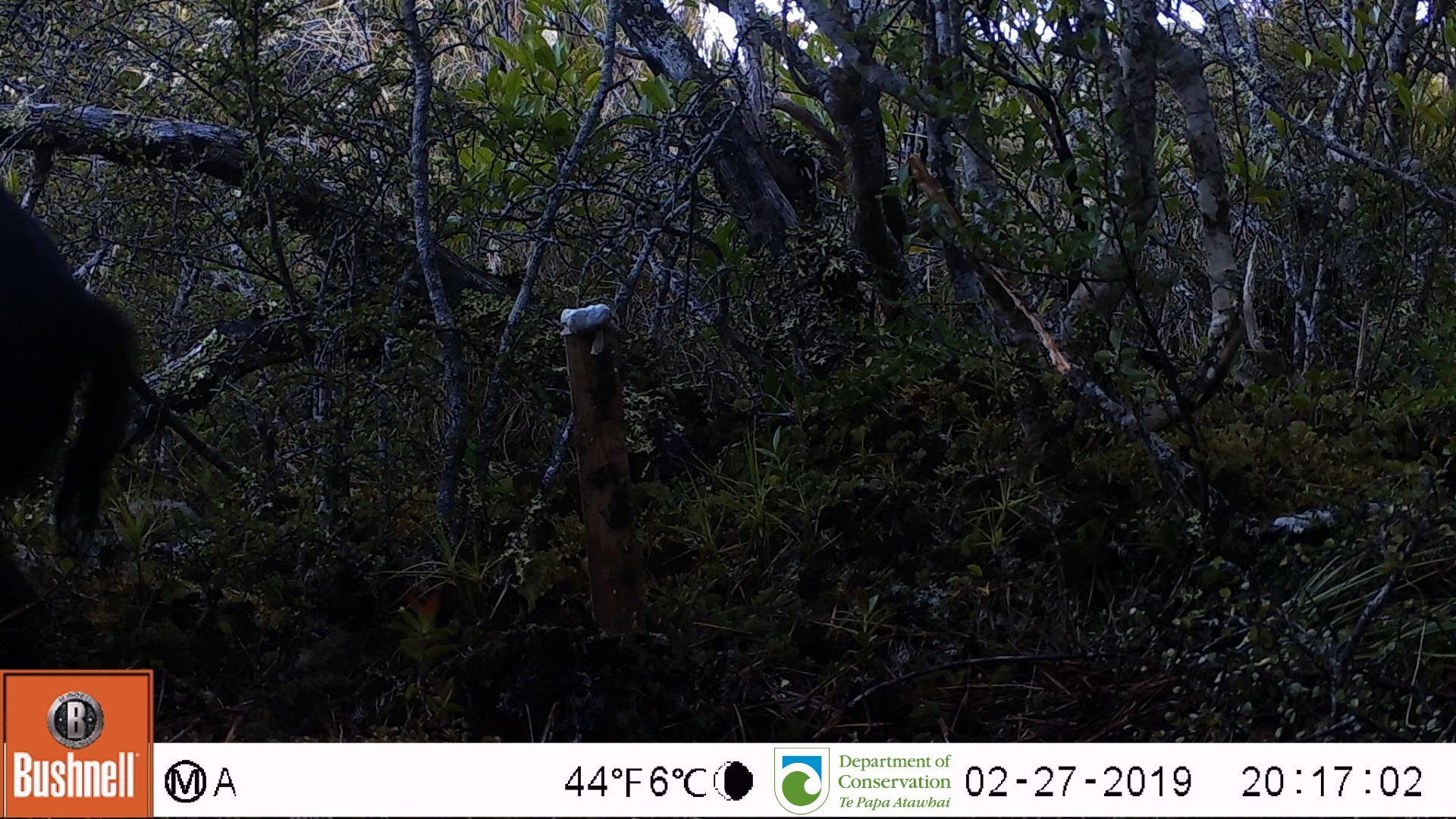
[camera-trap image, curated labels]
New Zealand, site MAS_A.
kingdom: Animalia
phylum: Chordata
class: Mammalia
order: Artiodactyla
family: Suidae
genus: Sus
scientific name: Sus scrofa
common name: pig